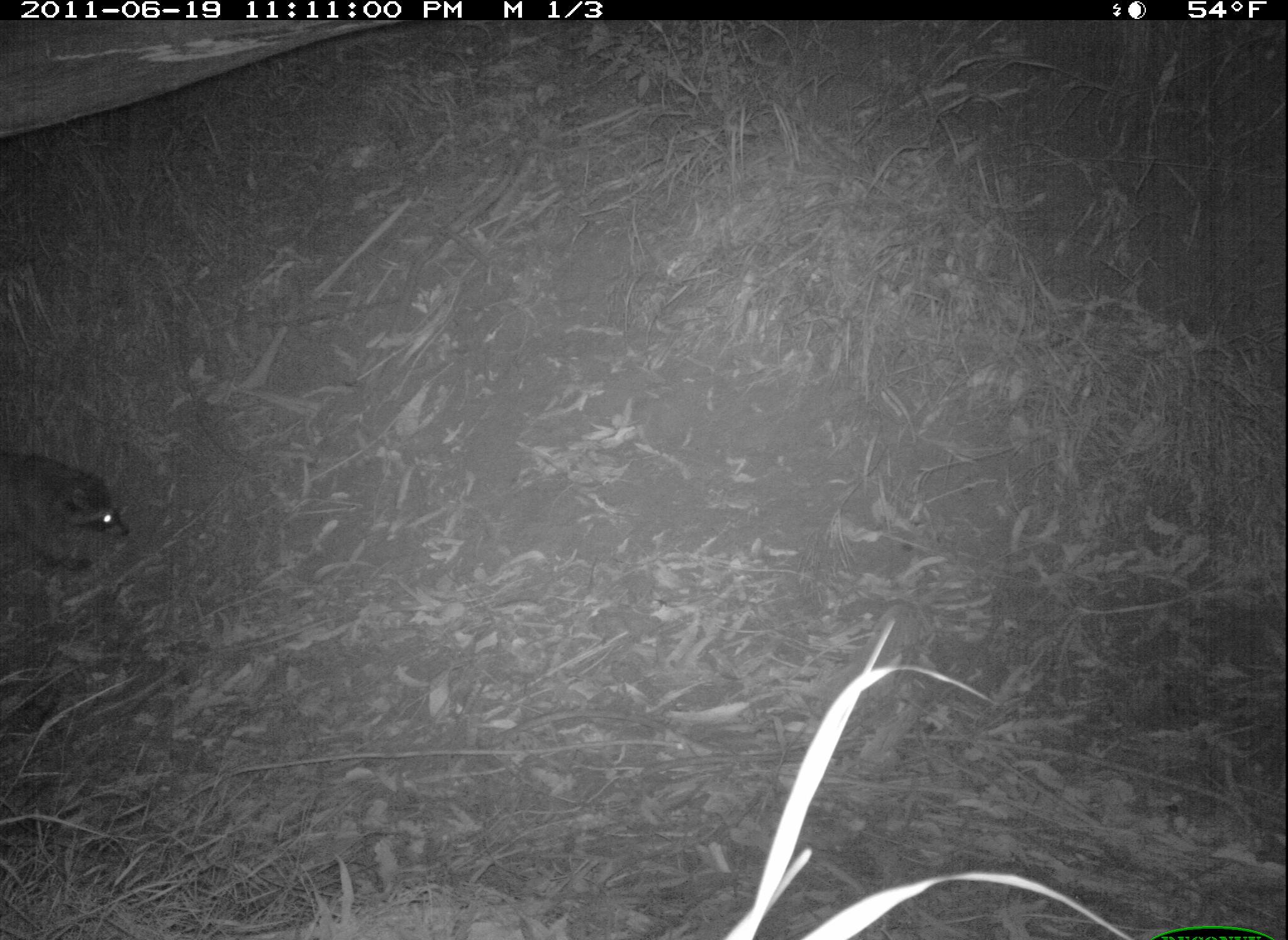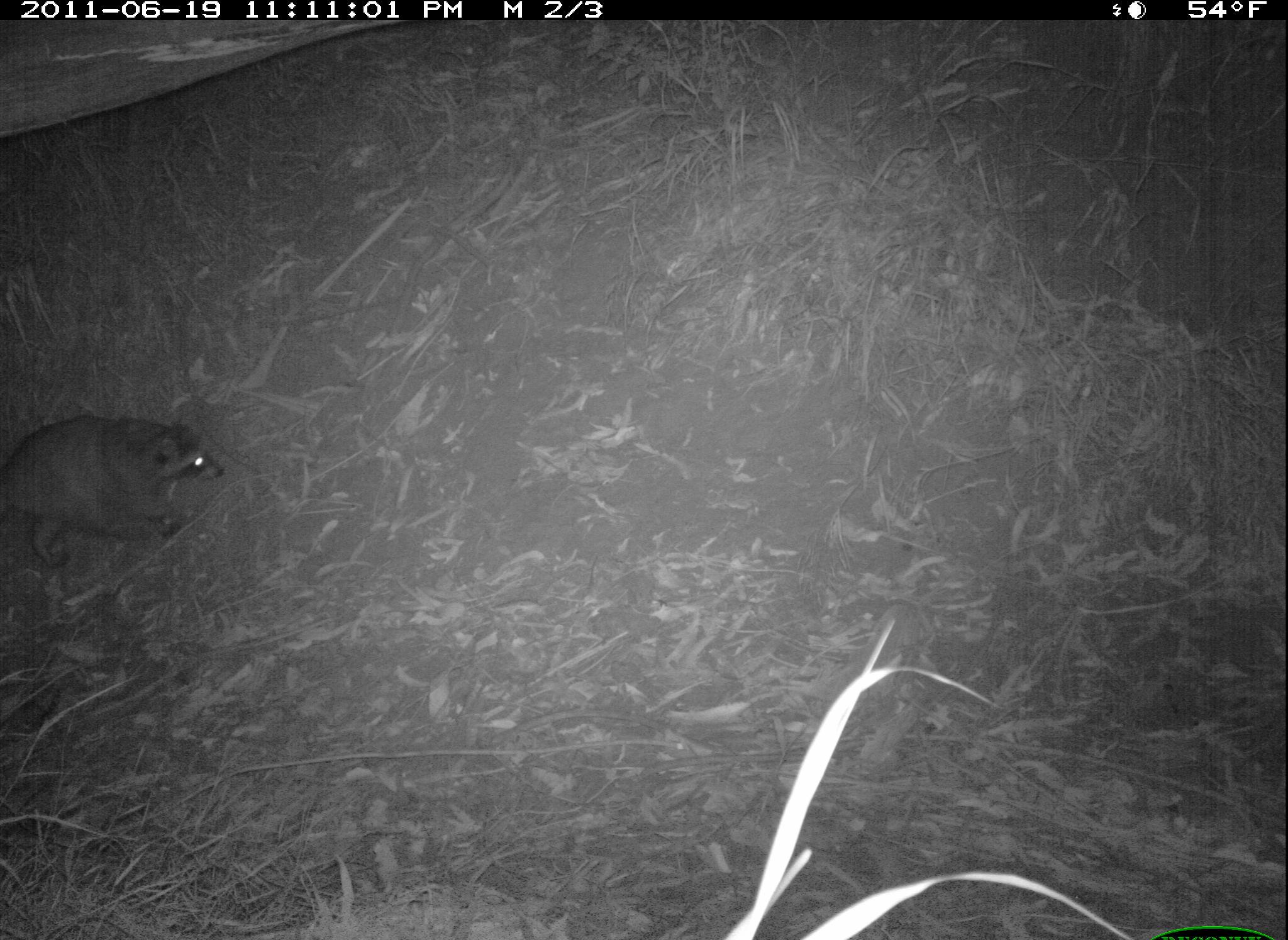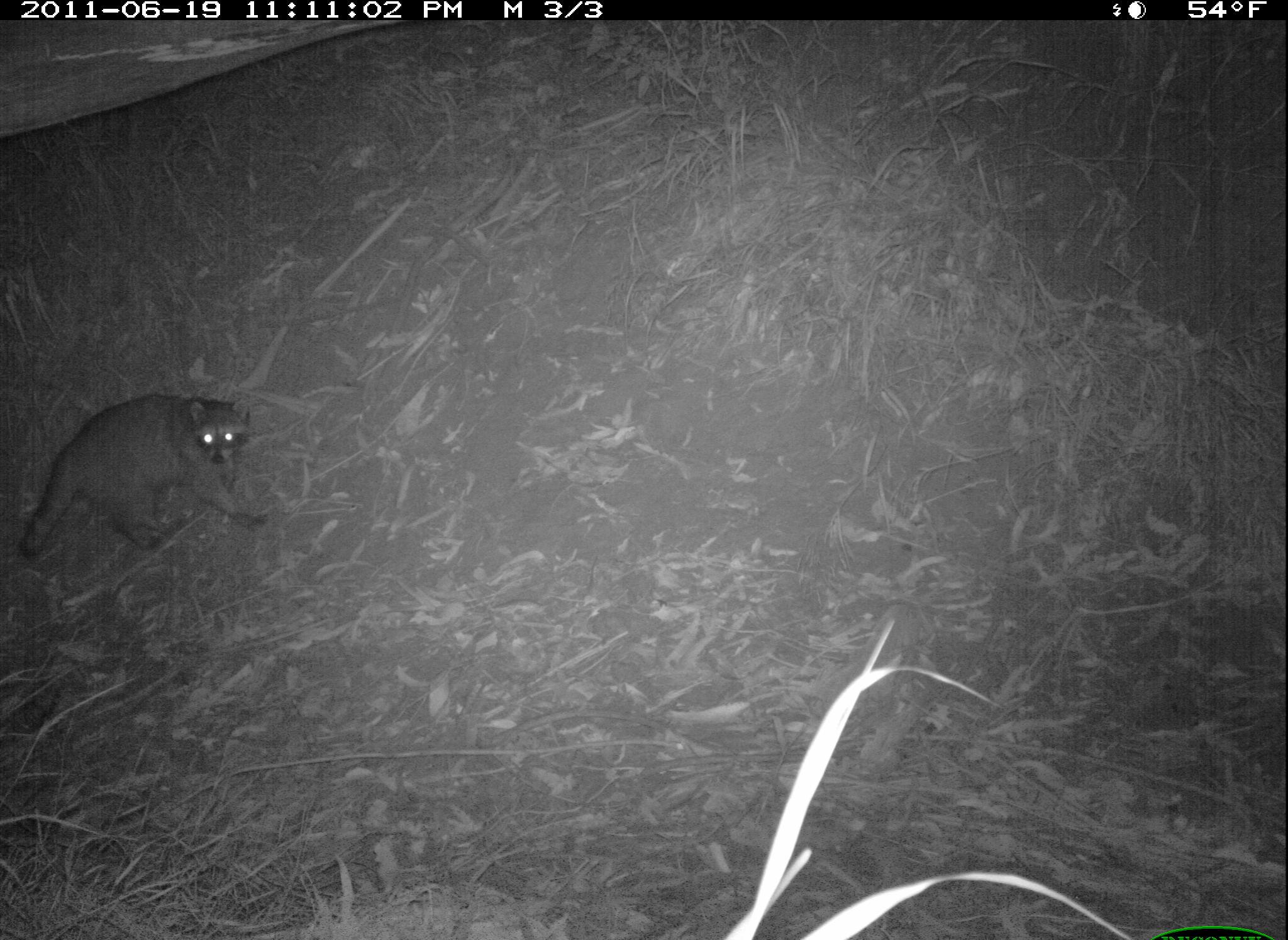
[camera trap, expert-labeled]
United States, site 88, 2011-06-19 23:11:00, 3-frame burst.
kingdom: Animalia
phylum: Chordata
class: Mammalia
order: Carnivora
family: Procyonidae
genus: Procyon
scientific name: Procyon lotor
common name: raccoon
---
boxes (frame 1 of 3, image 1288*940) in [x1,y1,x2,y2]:
raccoon: [0,399,159,606]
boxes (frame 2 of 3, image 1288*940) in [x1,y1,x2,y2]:
raccoon: [3,399,242,596]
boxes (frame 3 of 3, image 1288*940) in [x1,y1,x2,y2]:
raccoon: [10,380,285,572]